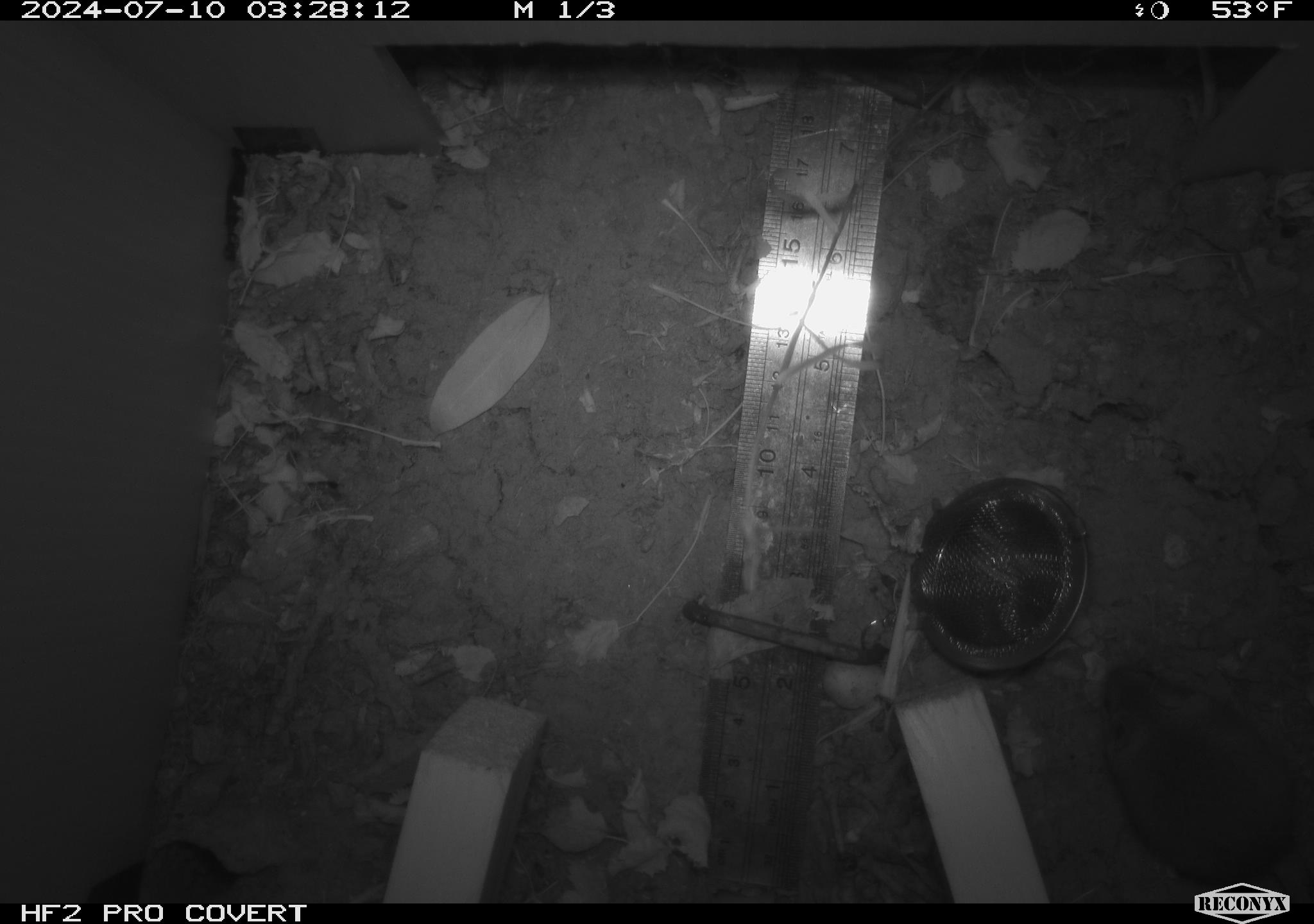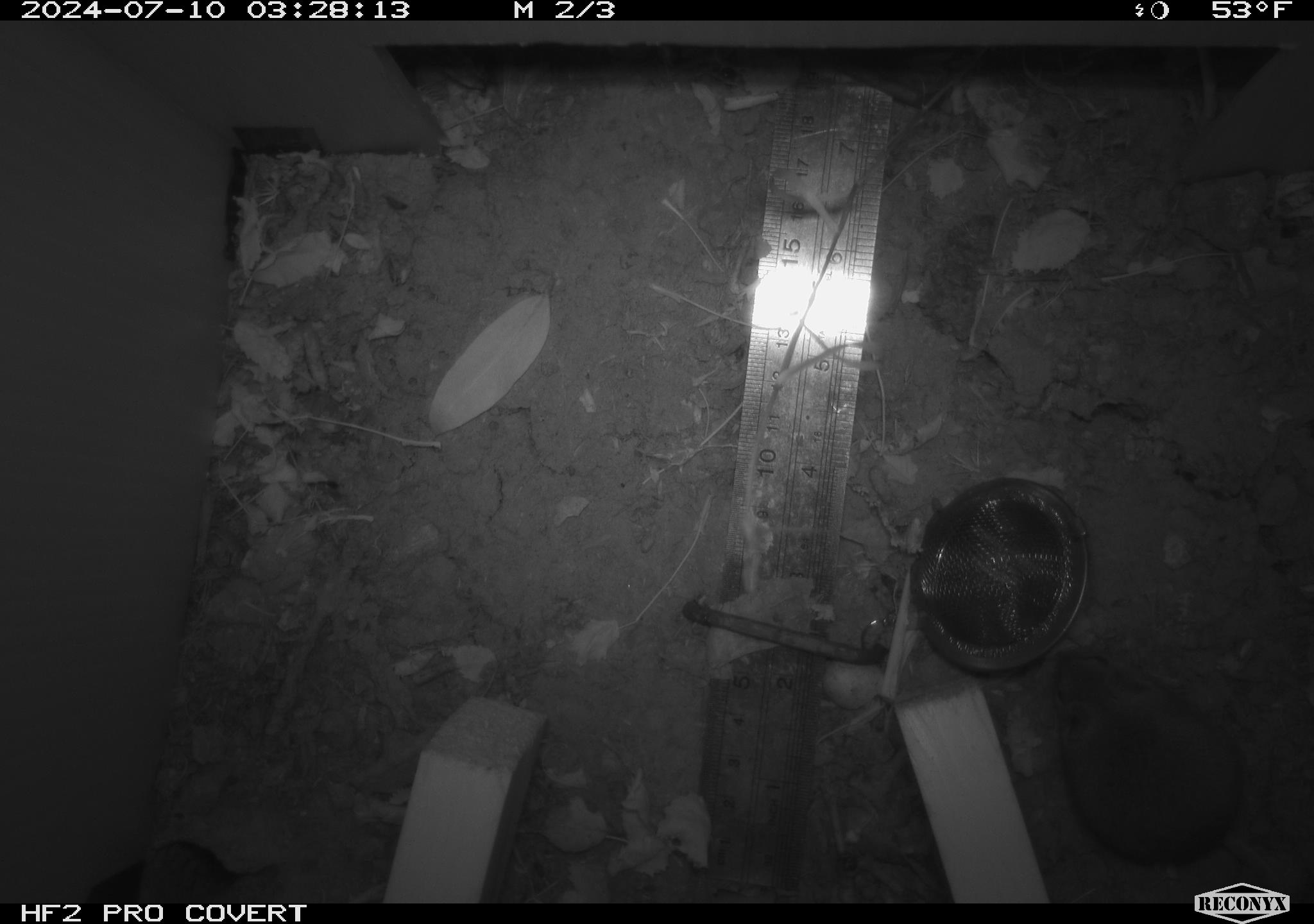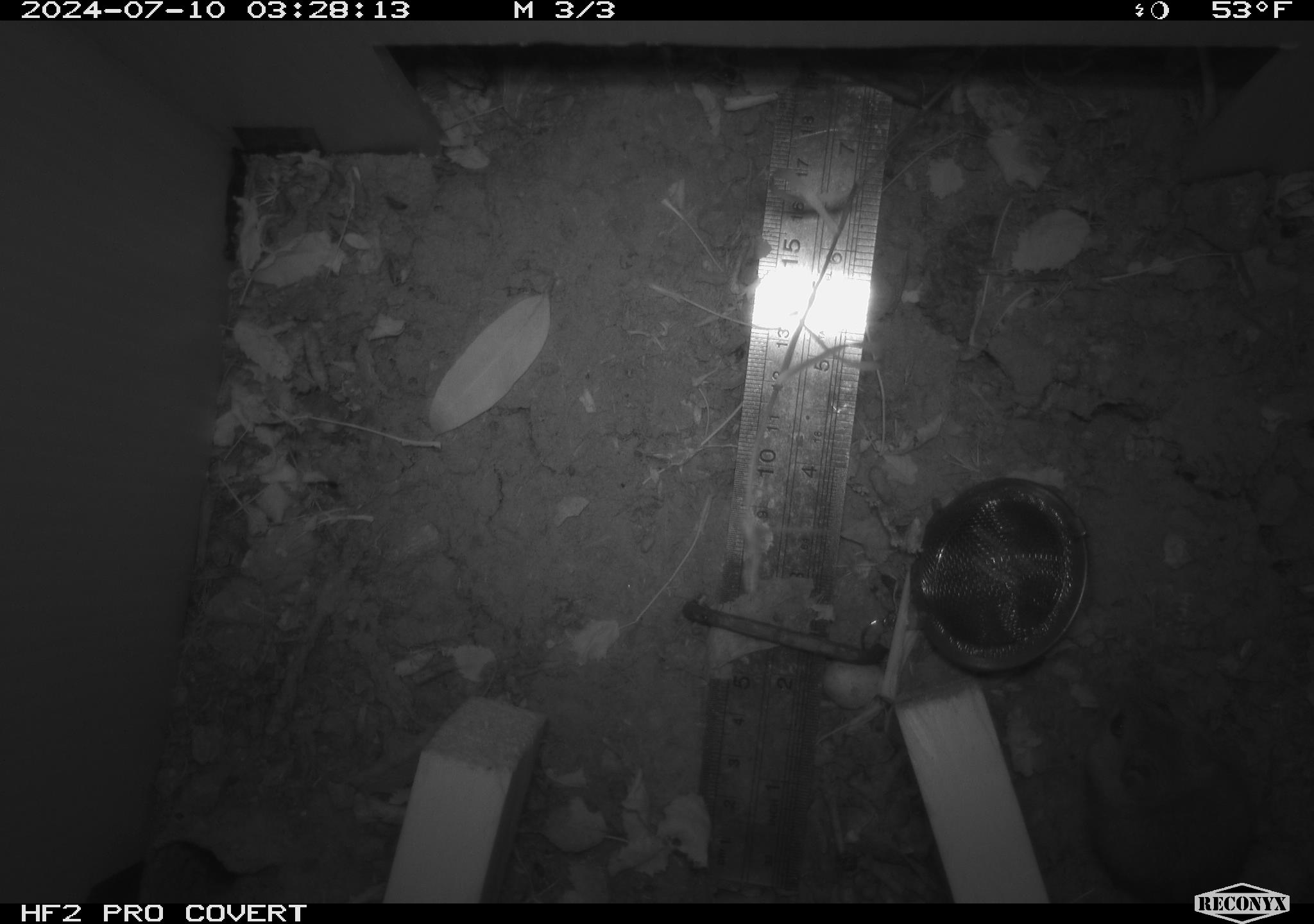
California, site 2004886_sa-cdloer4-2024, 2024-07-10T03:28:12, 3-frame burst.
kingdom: Animalia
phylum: Chordata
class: Mammalia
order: Rodentia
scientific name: Rodentia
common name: rodent